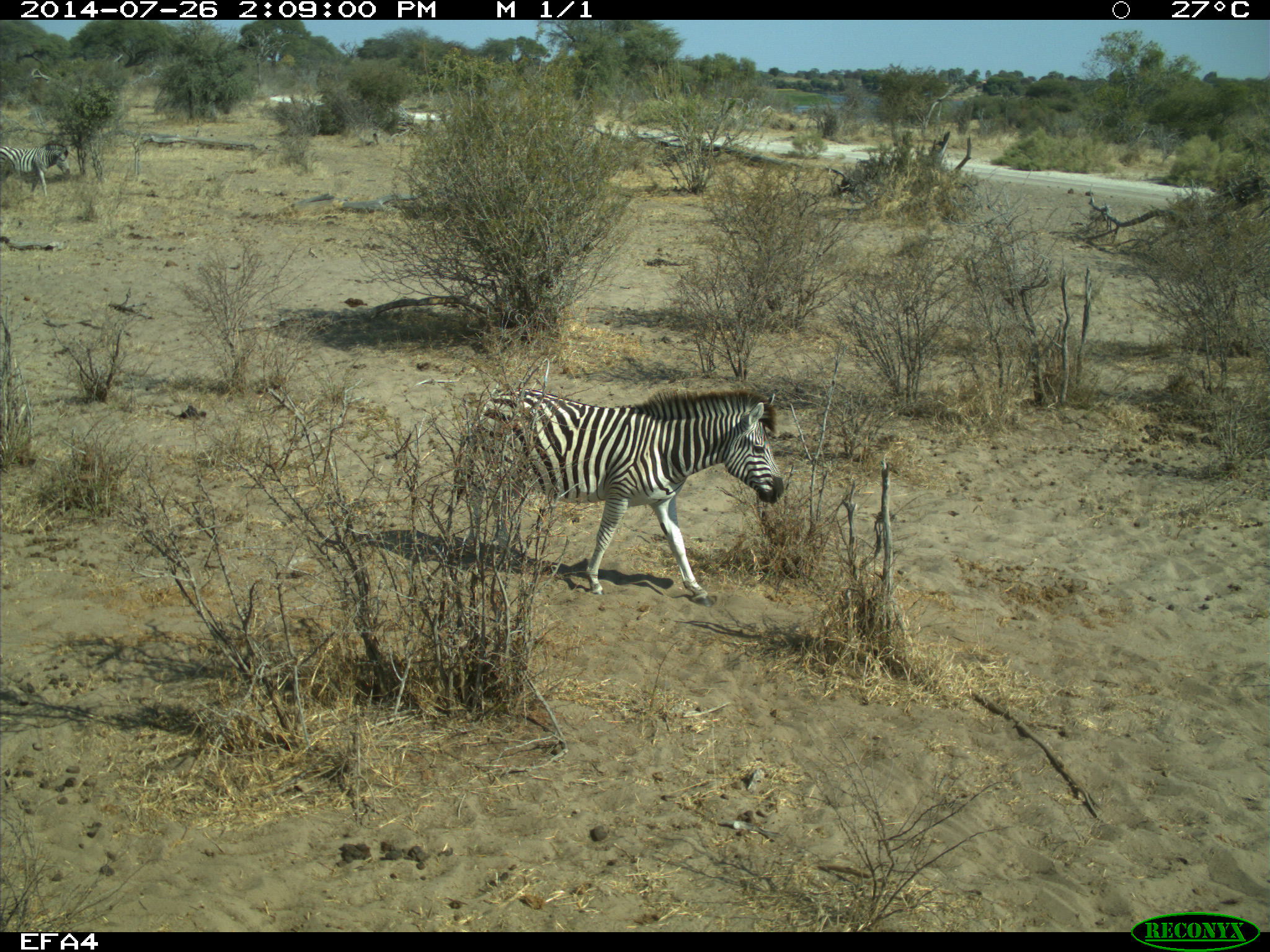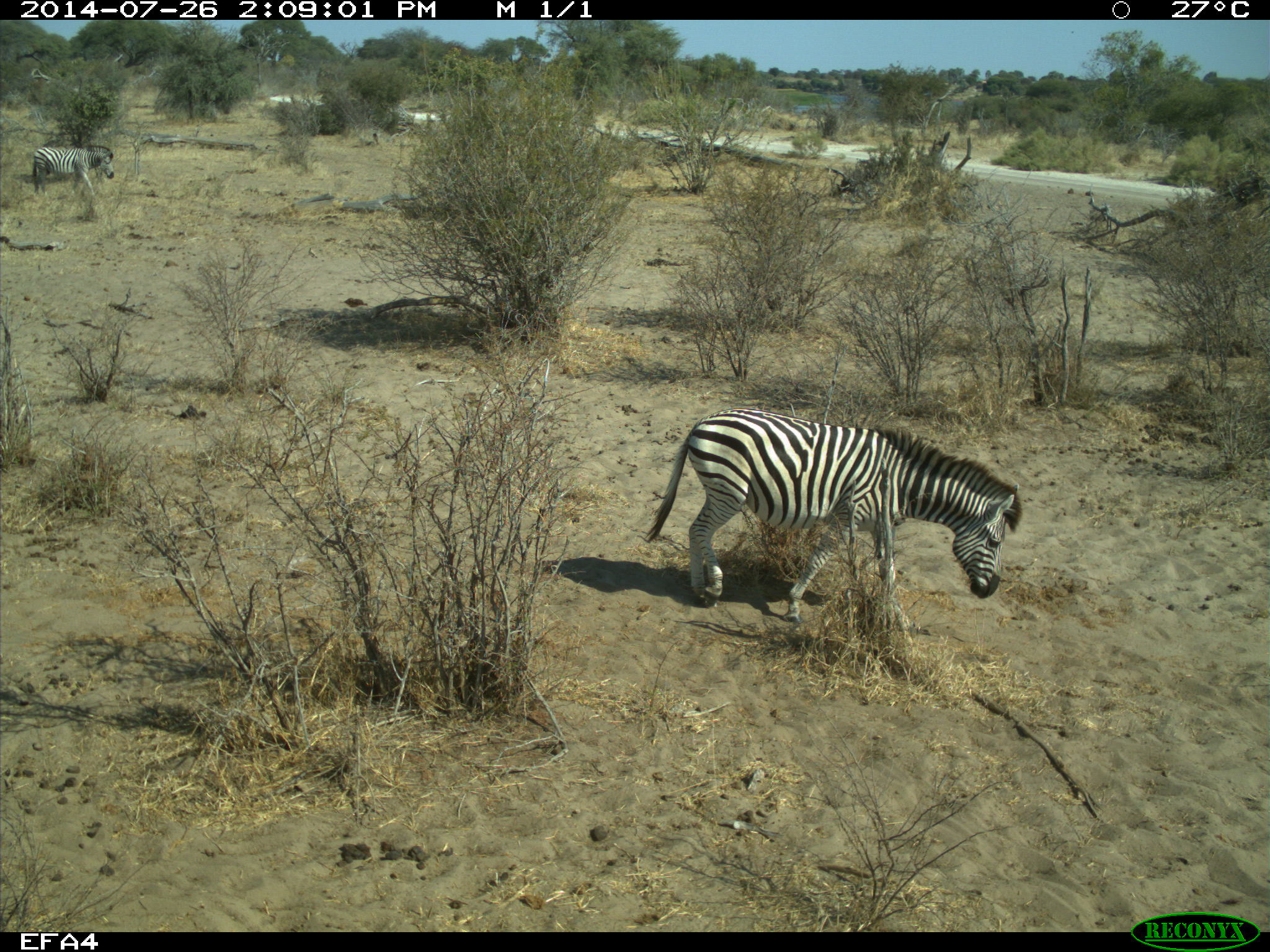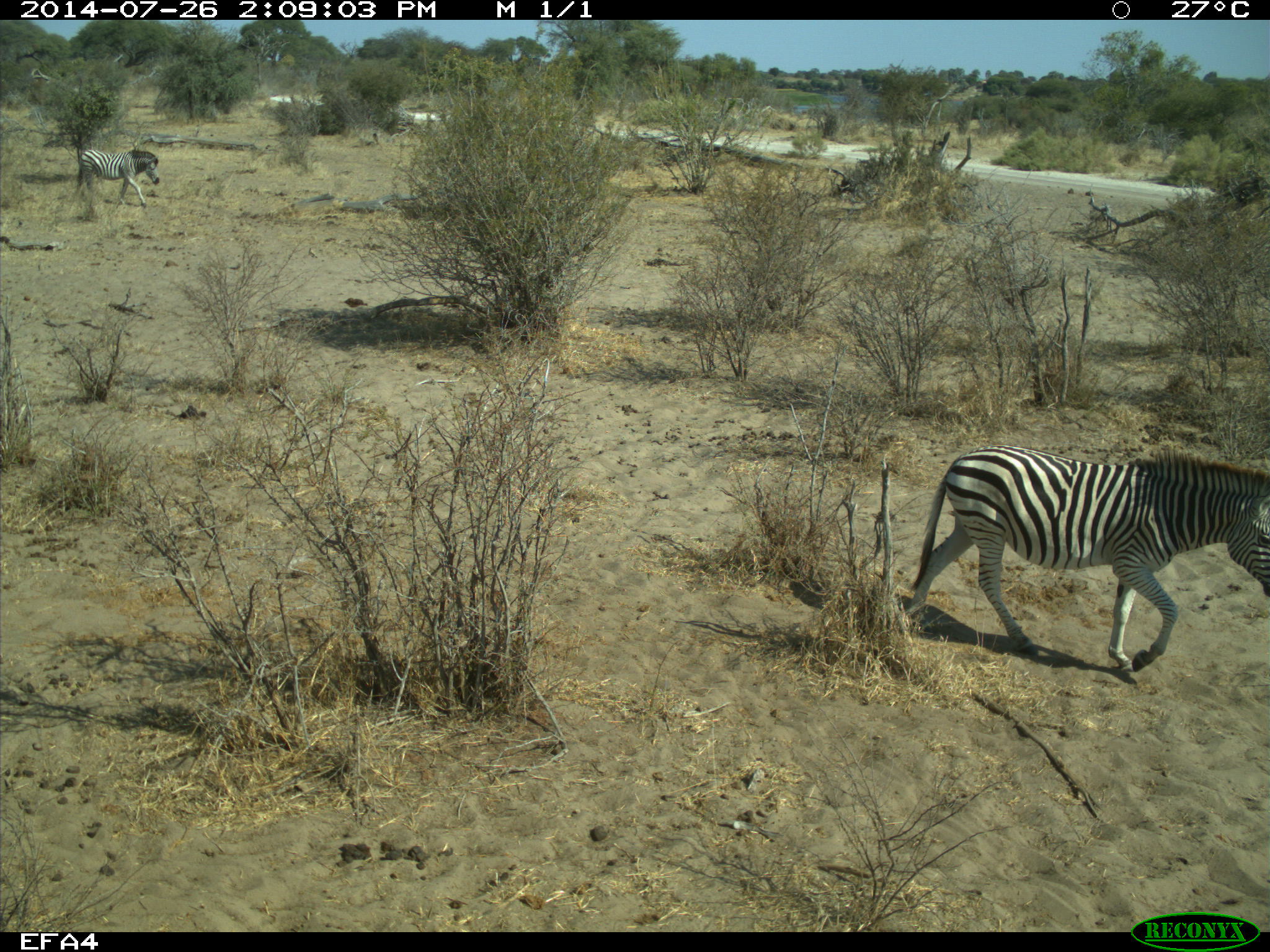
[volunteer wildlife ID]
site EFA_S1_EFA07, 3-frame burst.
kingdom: Animalia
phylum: Chordata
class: Mammalia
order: Perissodactyla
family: Equidae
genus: Equus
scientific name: Equus quagga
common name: plains zebra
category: zebraplains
Zebraplains (plains zebra) (Equus quagga), count 2. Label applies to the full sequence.